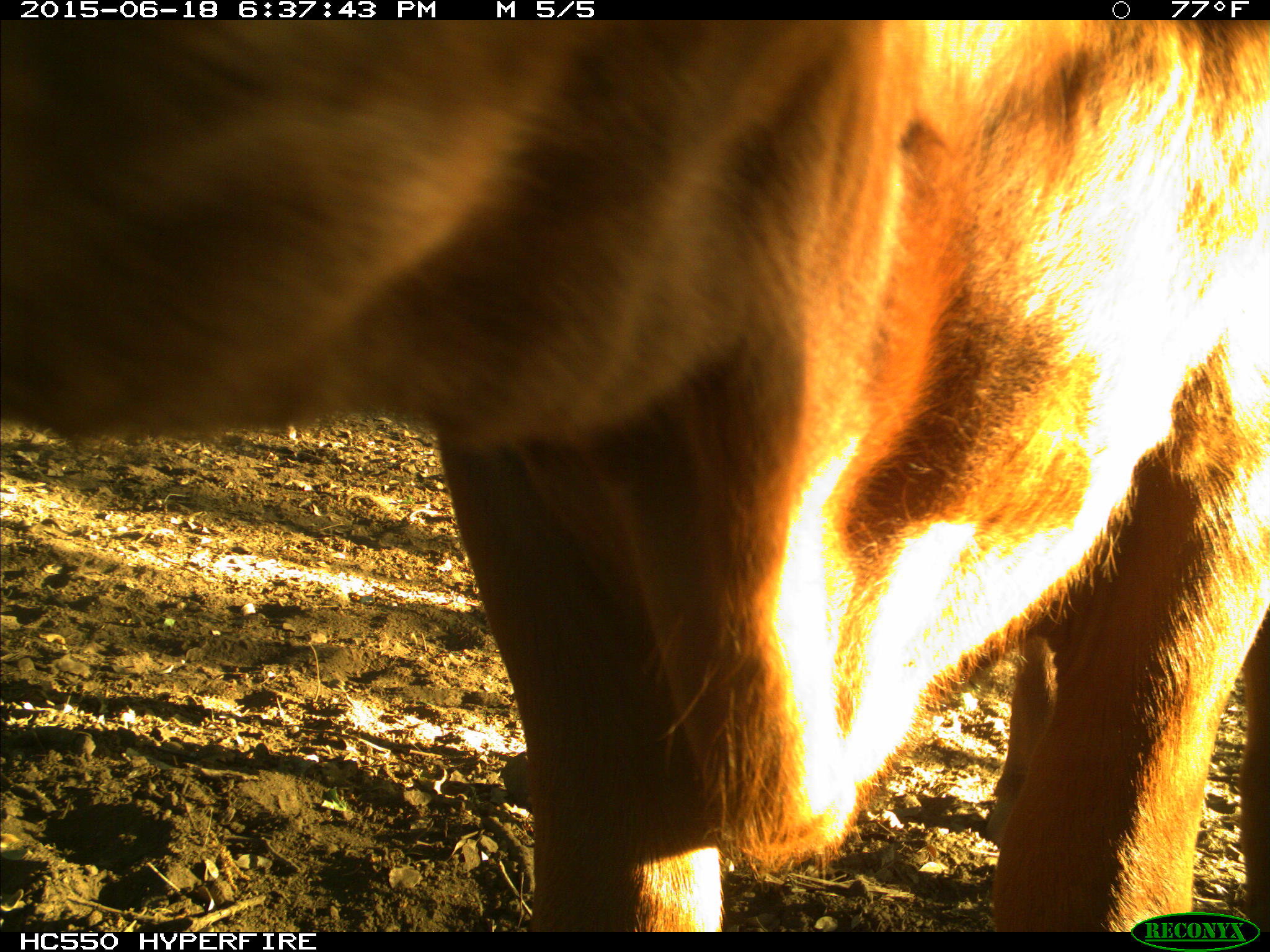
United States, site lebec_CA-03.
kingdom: Animalia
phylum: Chordata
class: Mammalia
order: Artiodactyla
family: Bovidae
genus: Bos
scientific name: Bos taurus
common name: domestic cow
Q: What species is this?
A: Bos taurus (domestic cow).